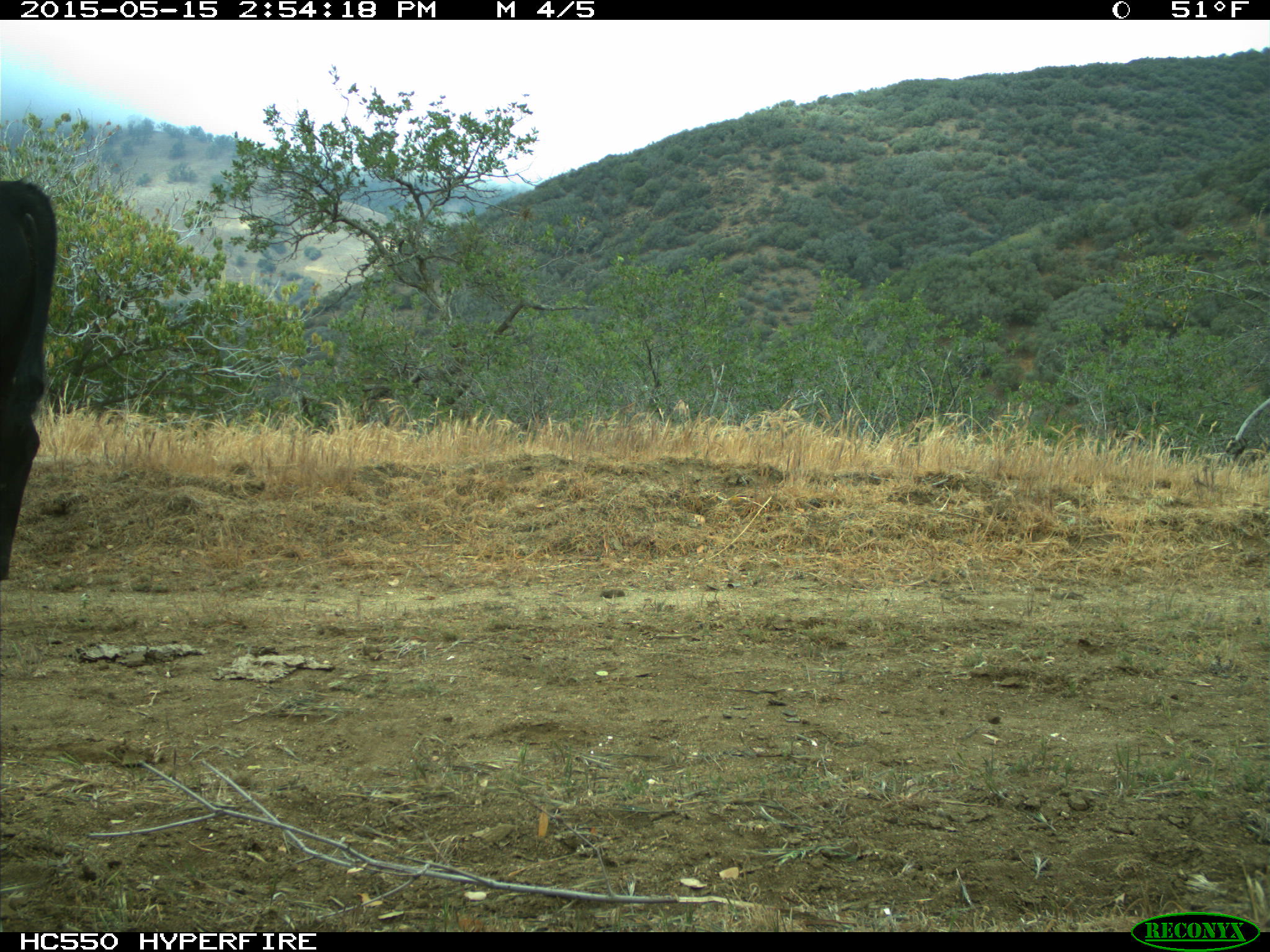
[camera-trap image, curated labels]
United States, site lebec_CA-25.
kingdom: Animalia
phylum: Chordata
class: Mammalia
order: Artiodactyla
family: Bovidae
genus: Bos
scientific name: Bos taurus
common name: domestic cow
Bos taurus (domestic cow).